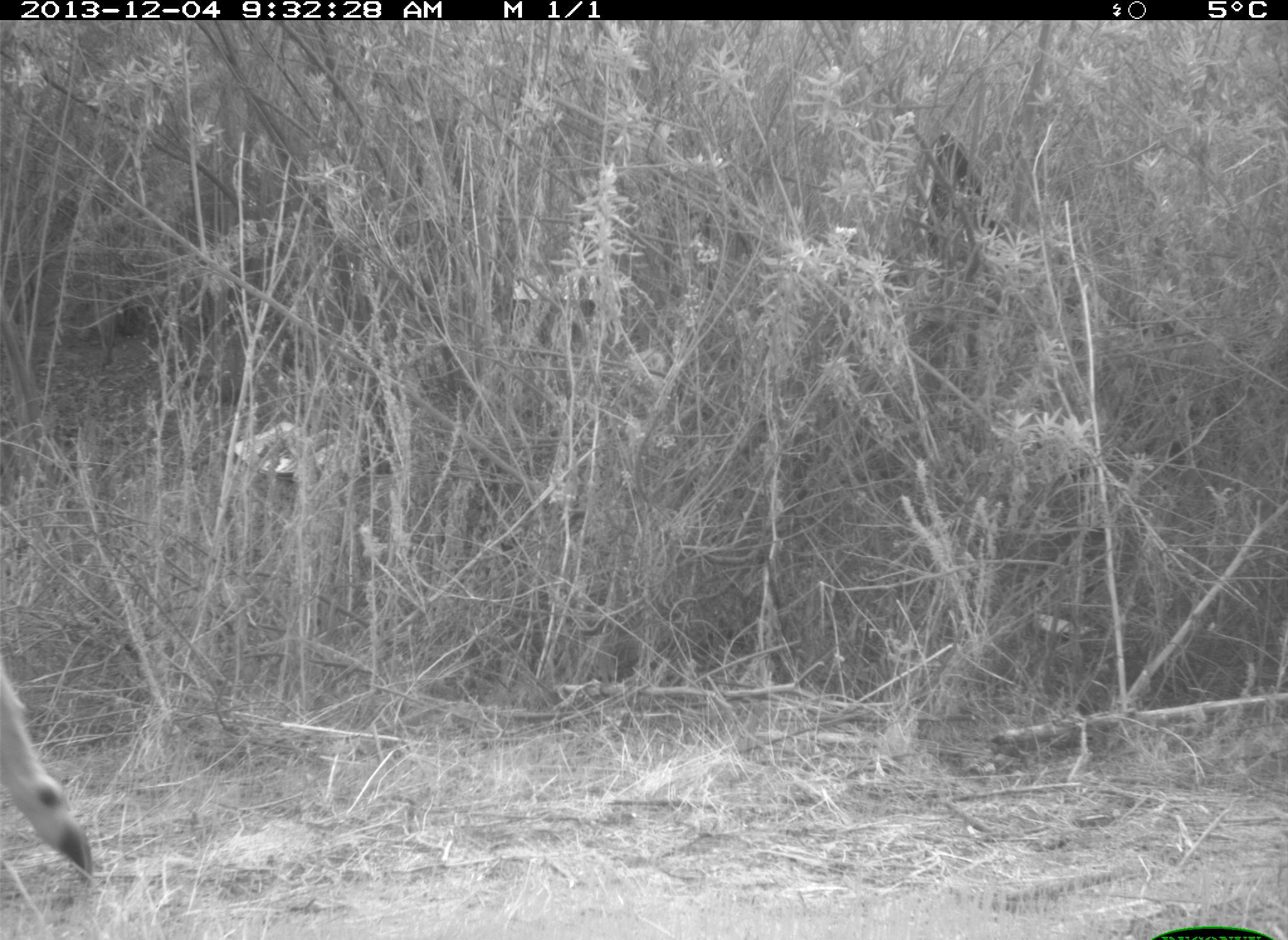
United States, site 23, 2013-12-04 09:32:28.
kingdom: Animalia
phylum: Chordata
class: Mammalia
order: Artiodactyla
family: Cervidae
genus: Odocoileus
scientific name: Odocoileus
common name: deer